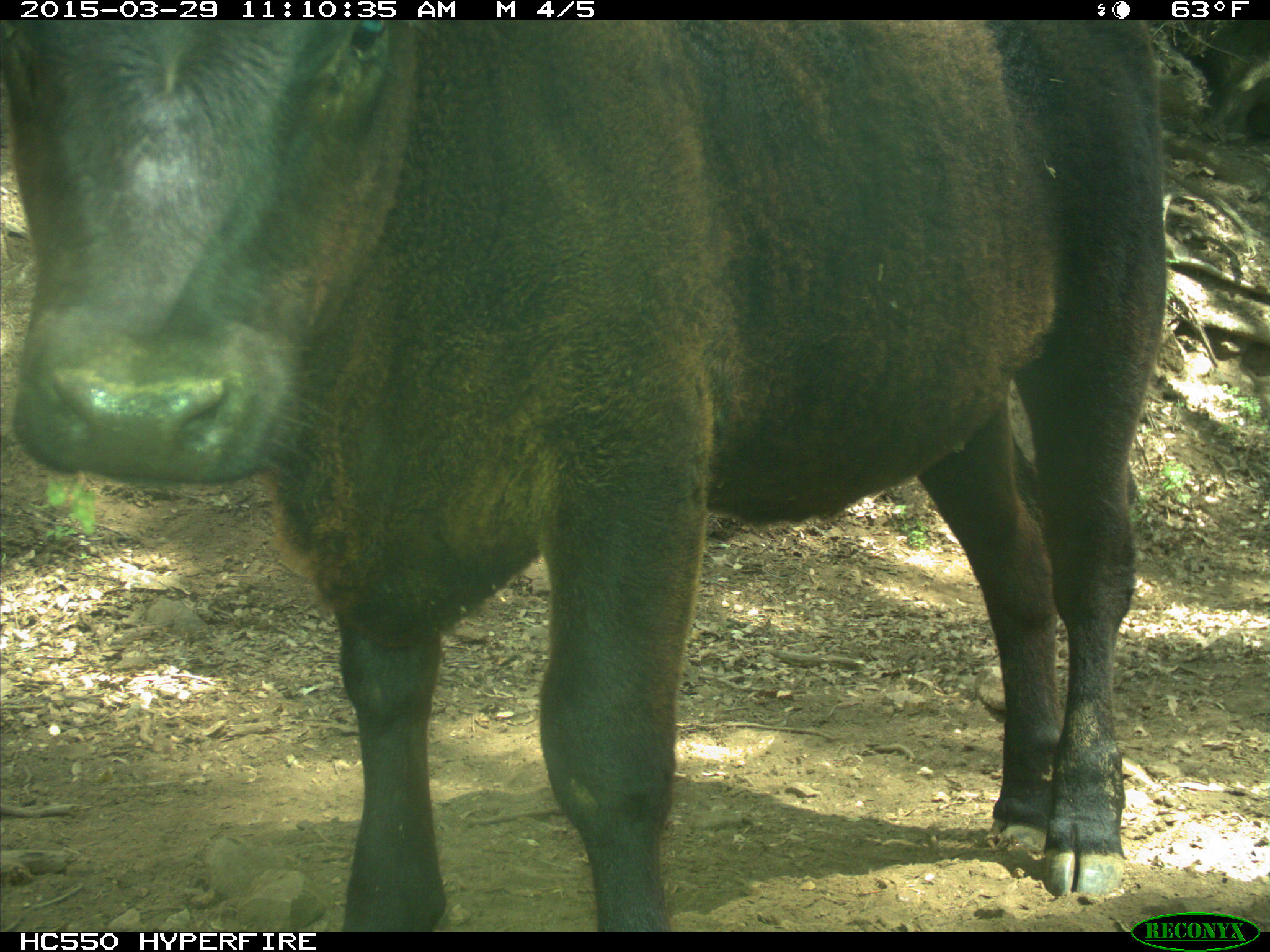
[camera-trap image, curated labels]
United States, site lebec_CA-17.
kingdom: Animalia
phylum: Chordata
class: Mammalia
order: Artiodactyla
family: Bovidae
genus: Bos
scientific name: Bos taurus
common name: domestic cow